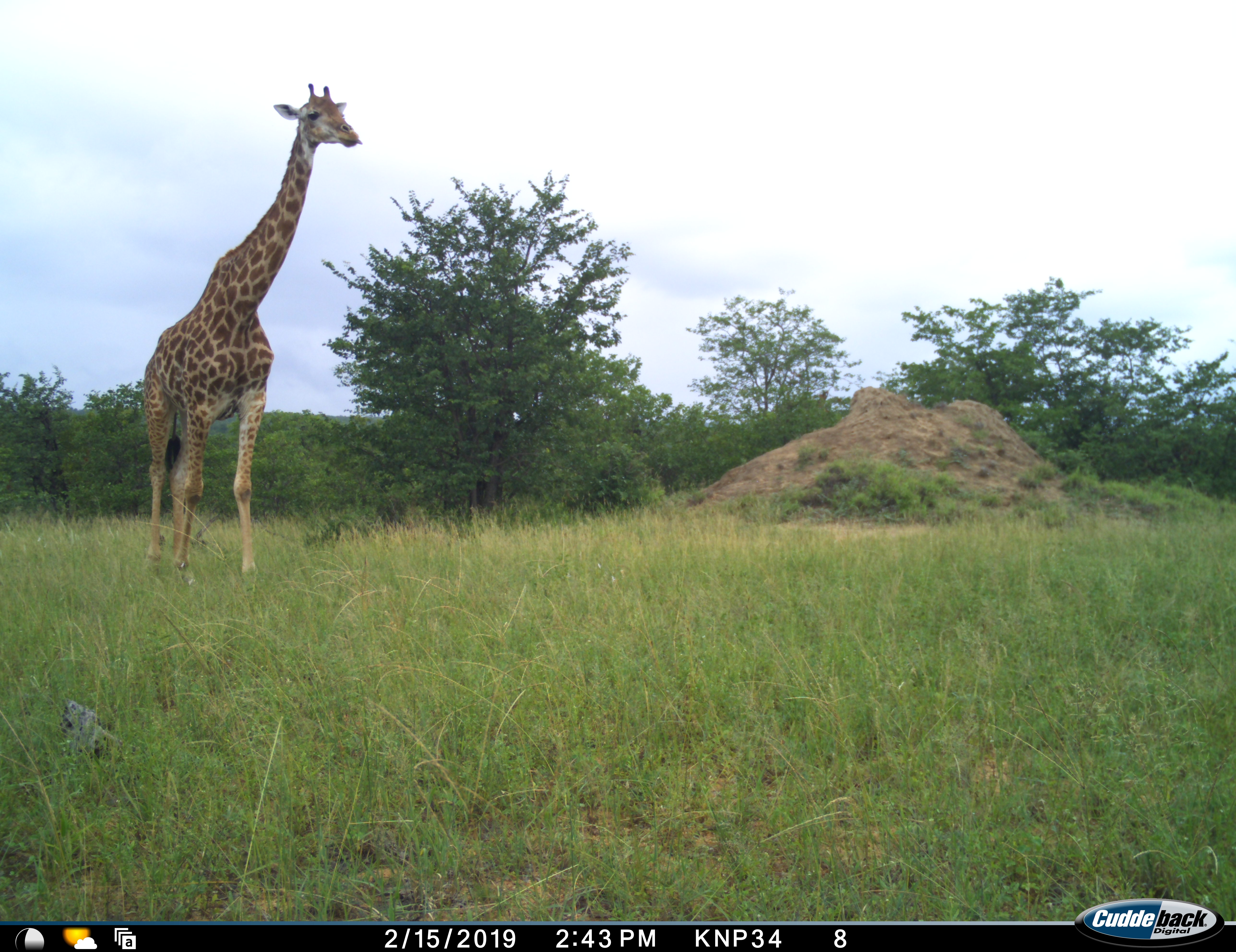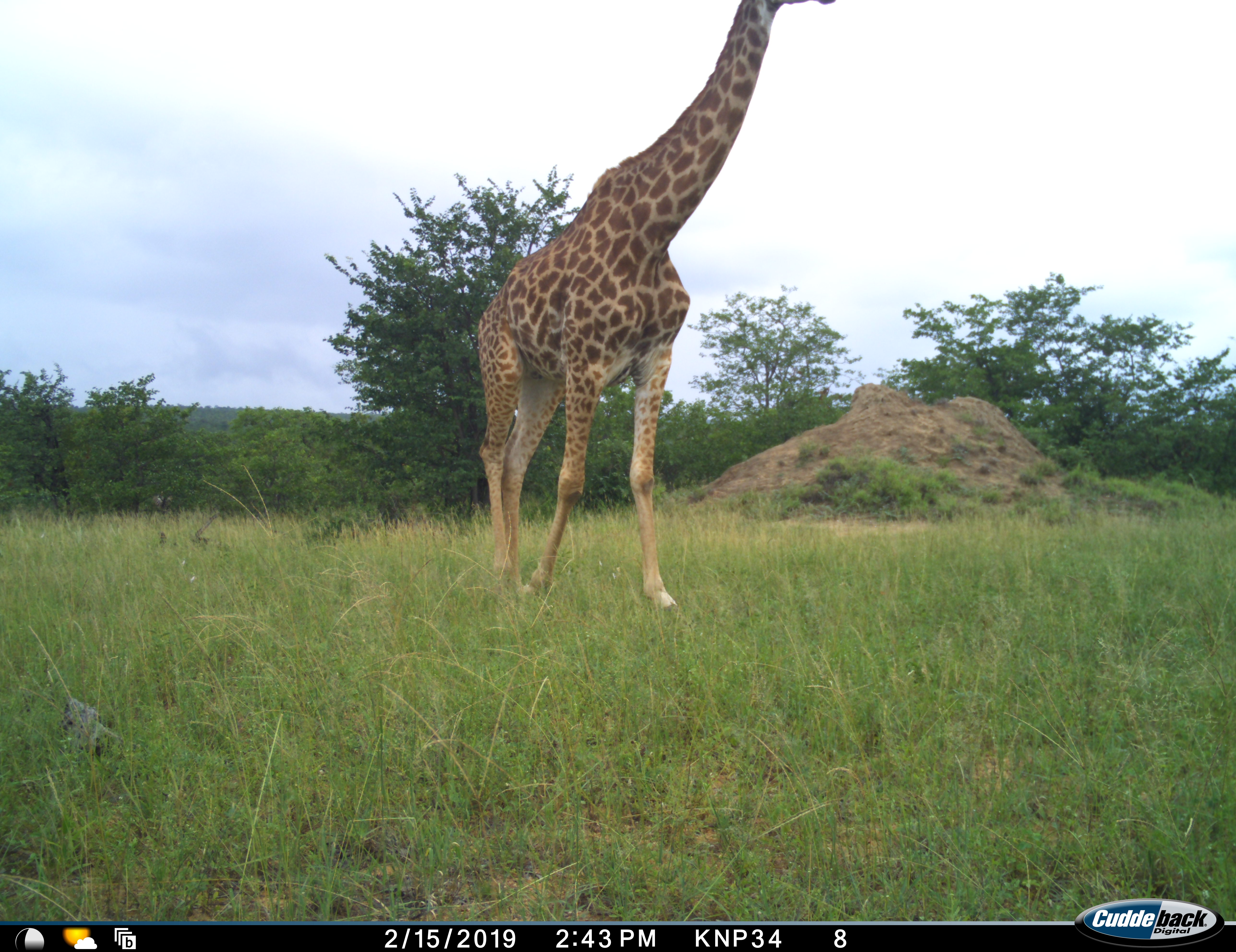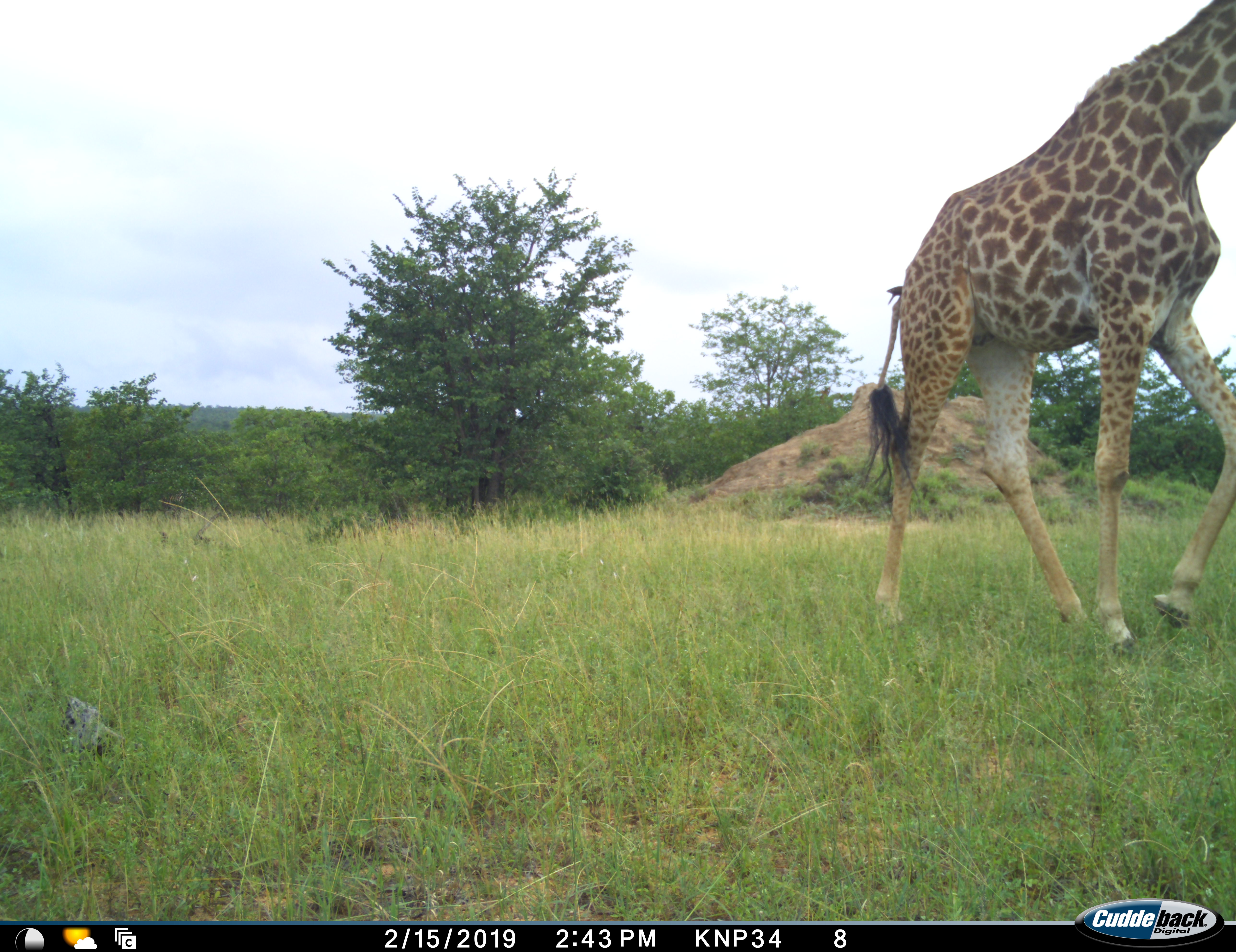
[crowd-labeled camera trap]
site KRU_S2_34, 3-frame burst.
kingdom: Animalia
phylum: Chordata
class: Mammalia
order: Artiodactyla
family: Giraffidae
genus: Giraffa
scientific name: Giraffa camelopardalis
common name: giraffe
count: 1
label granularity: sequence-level